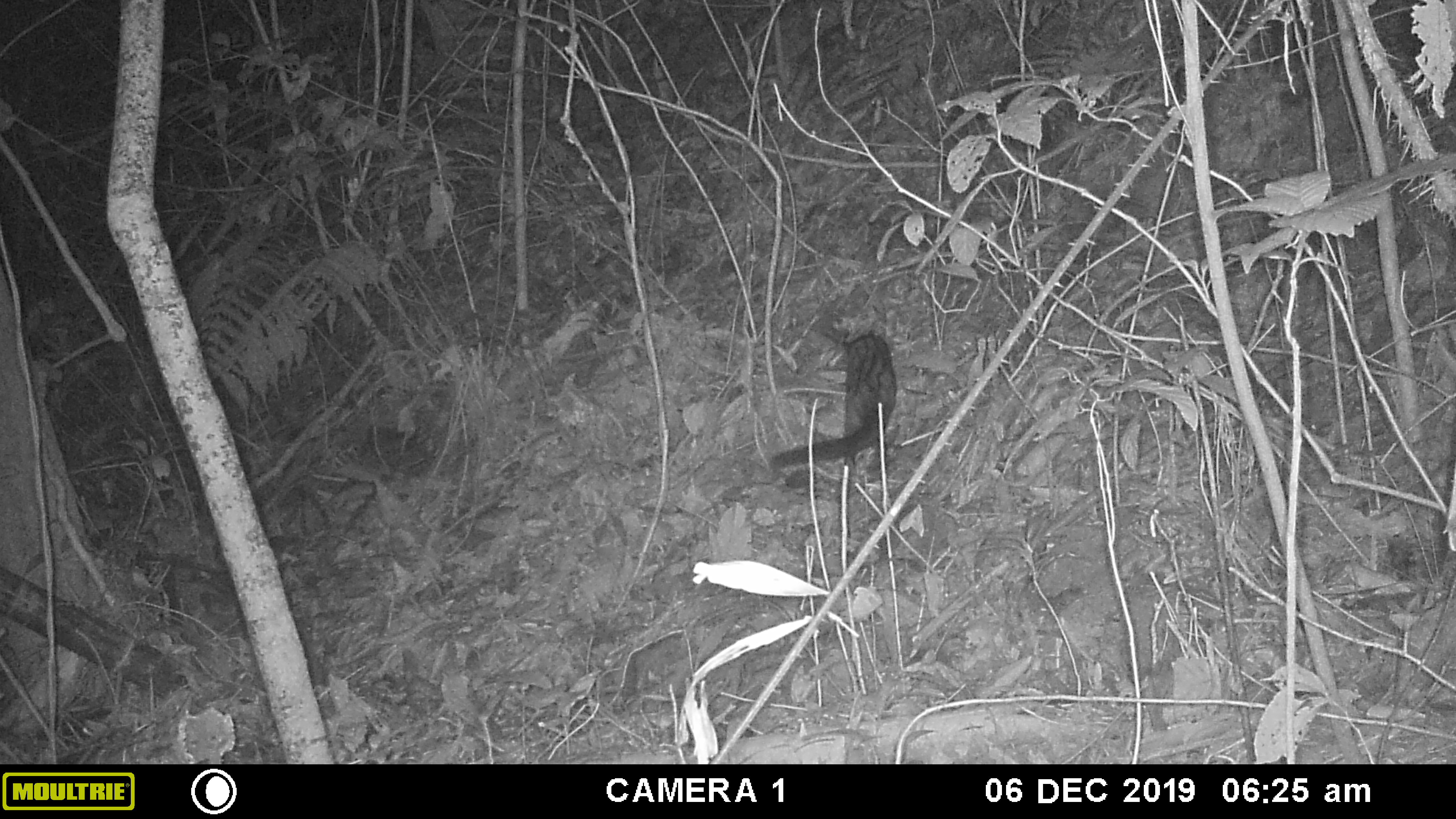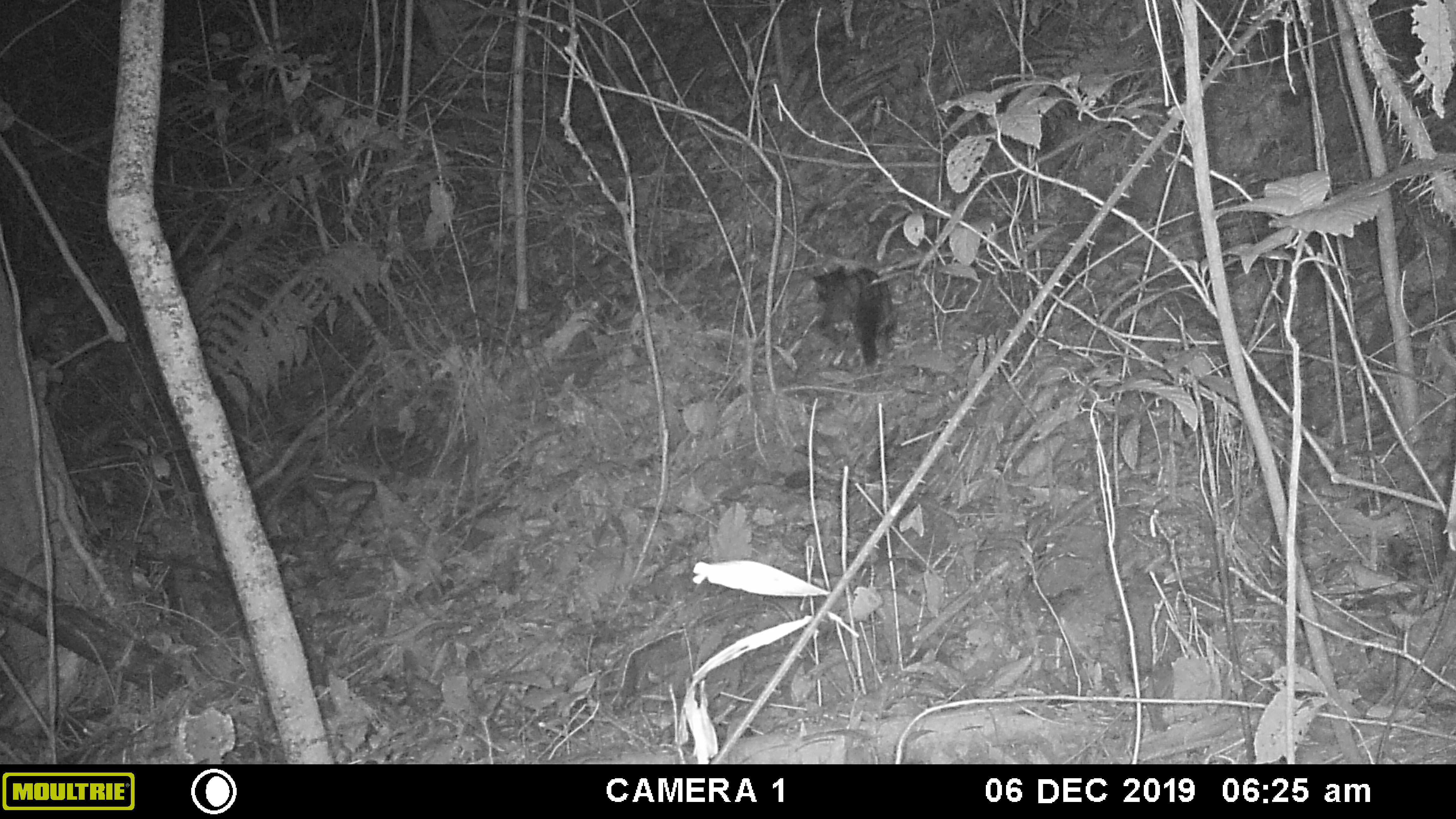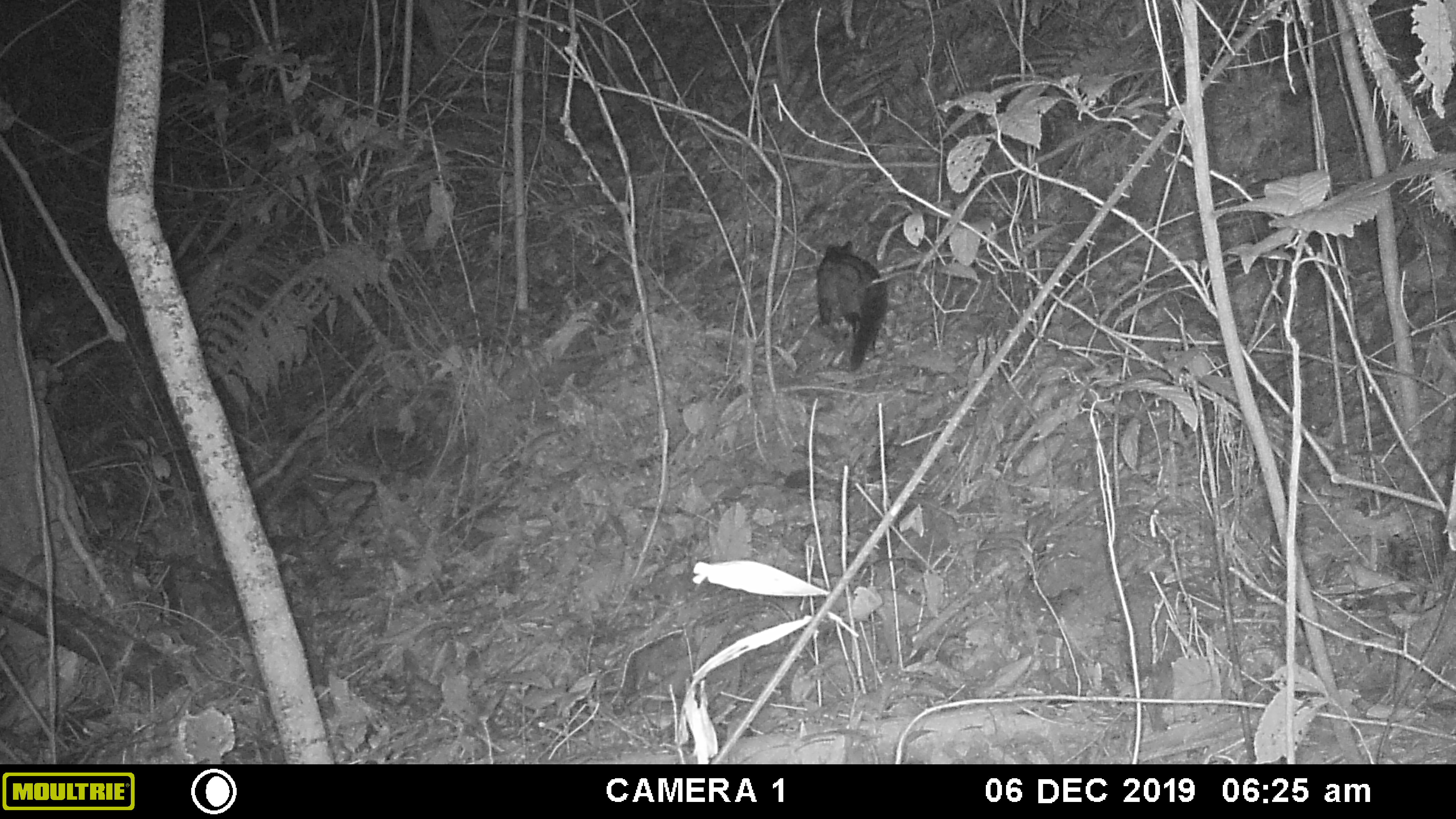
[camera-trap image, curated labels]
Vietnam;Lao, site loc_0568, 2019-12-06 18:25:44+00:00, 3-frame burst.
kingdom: Animalia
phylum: Chordata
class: Mammalia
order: Carnivora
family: Viverridae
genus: Paradoxurus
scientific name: Paradoxurus hermaphroditus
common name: common palm civet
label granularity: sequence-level